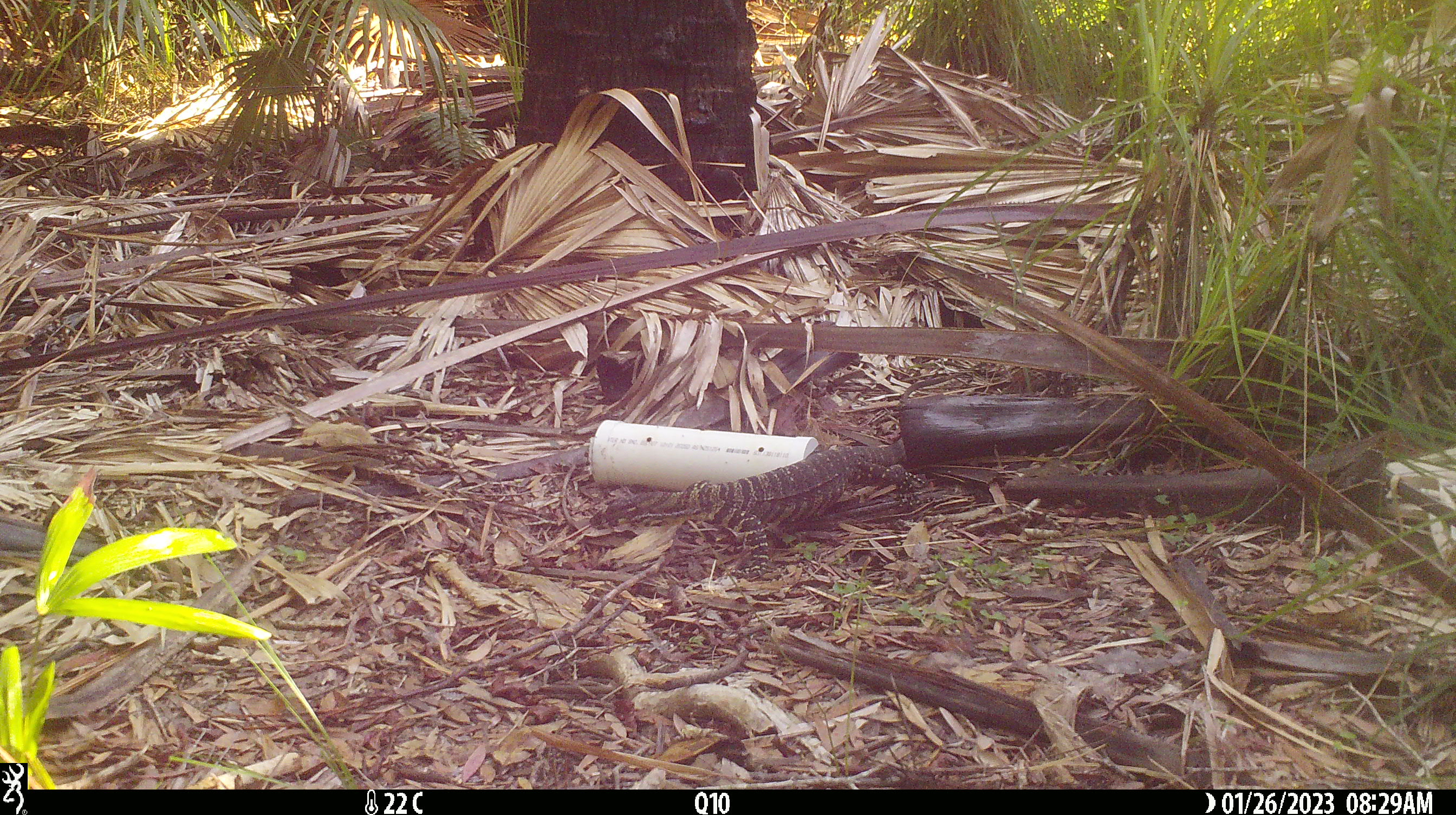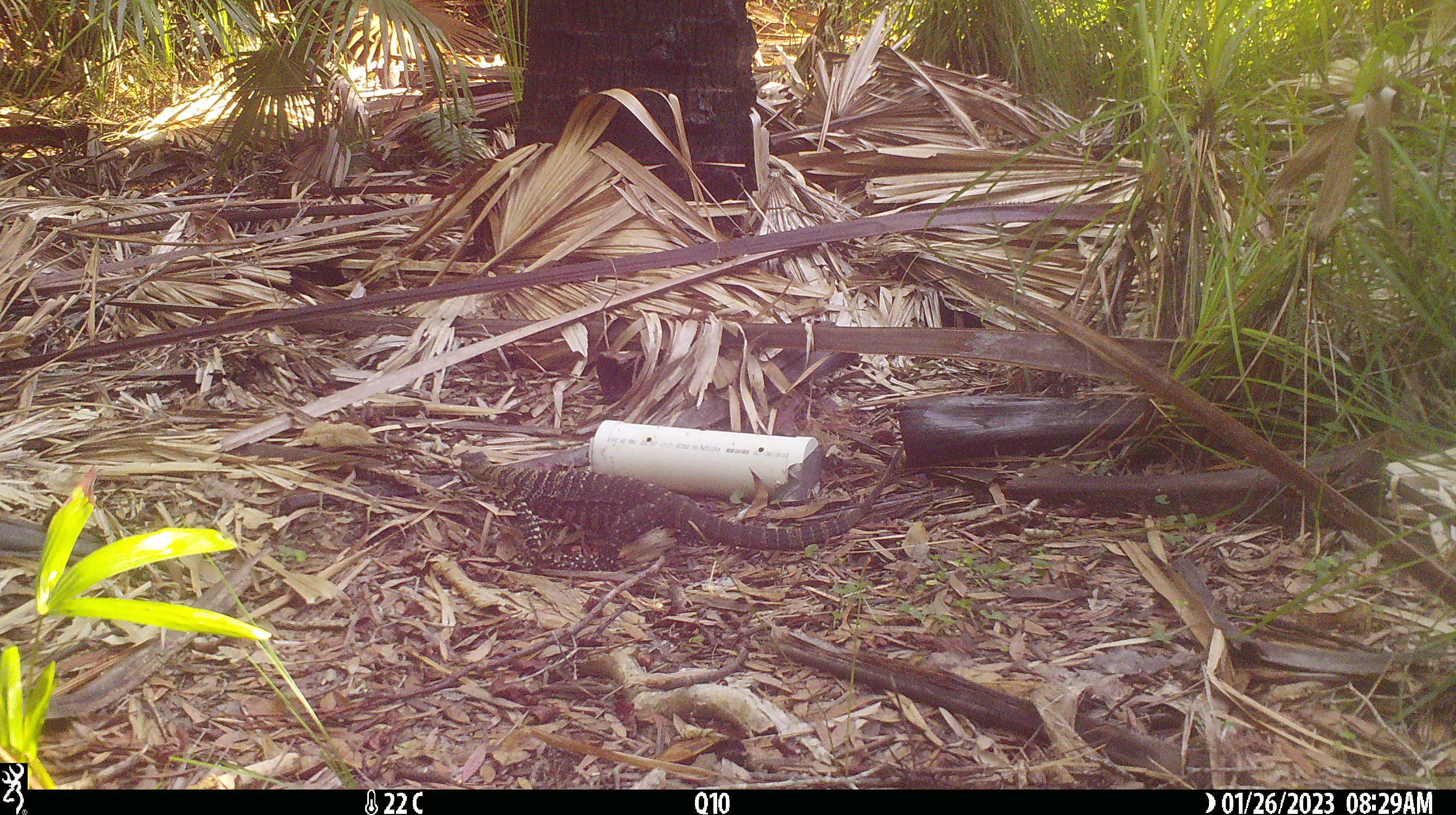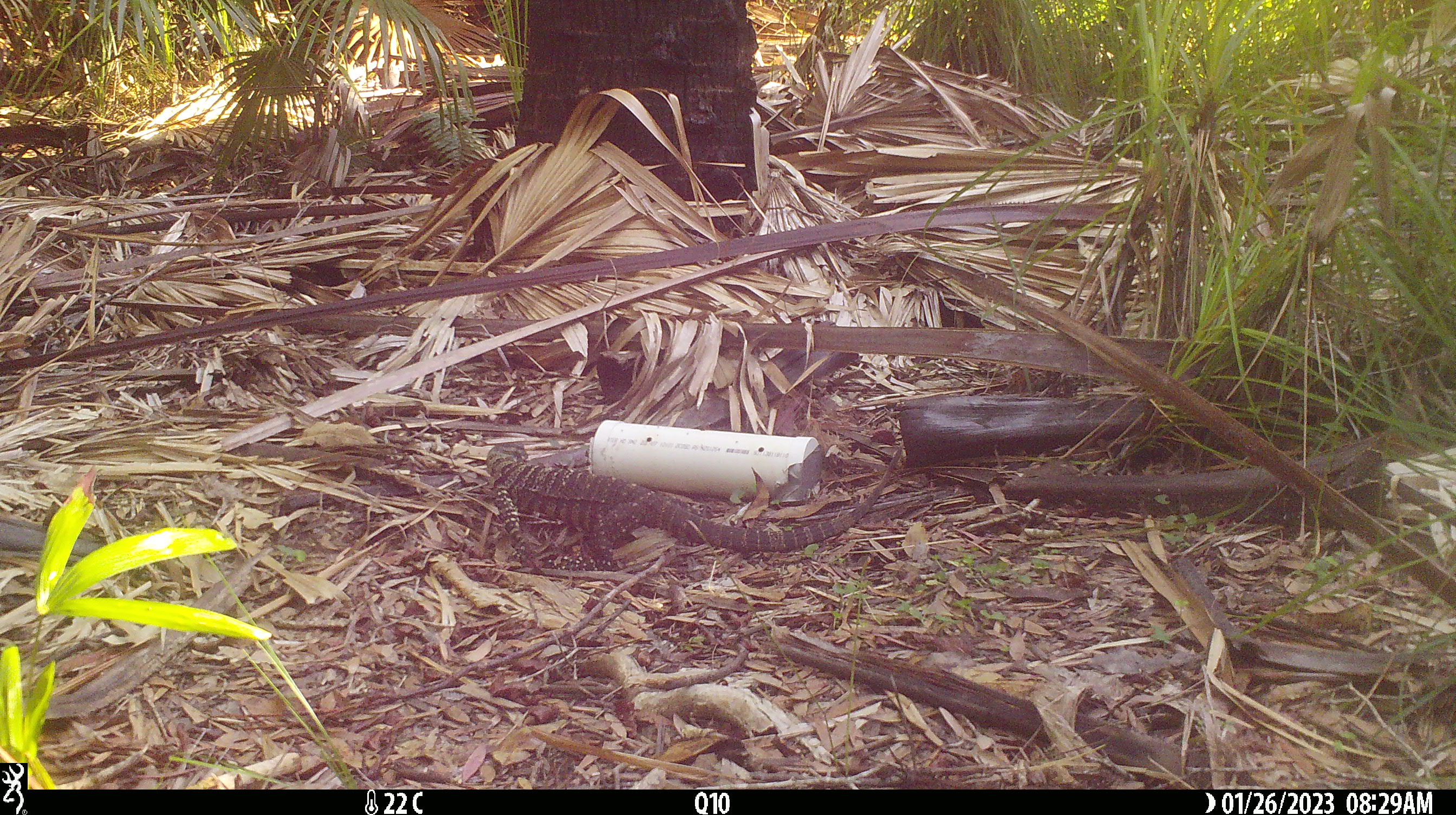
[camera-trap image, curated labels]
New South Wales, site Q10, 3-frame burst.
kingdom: Animalia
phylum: Chordata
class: Reptilia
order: Squamata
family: Varanidae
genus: Varanus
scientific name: Varanus varius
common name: lace monitor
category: goanna